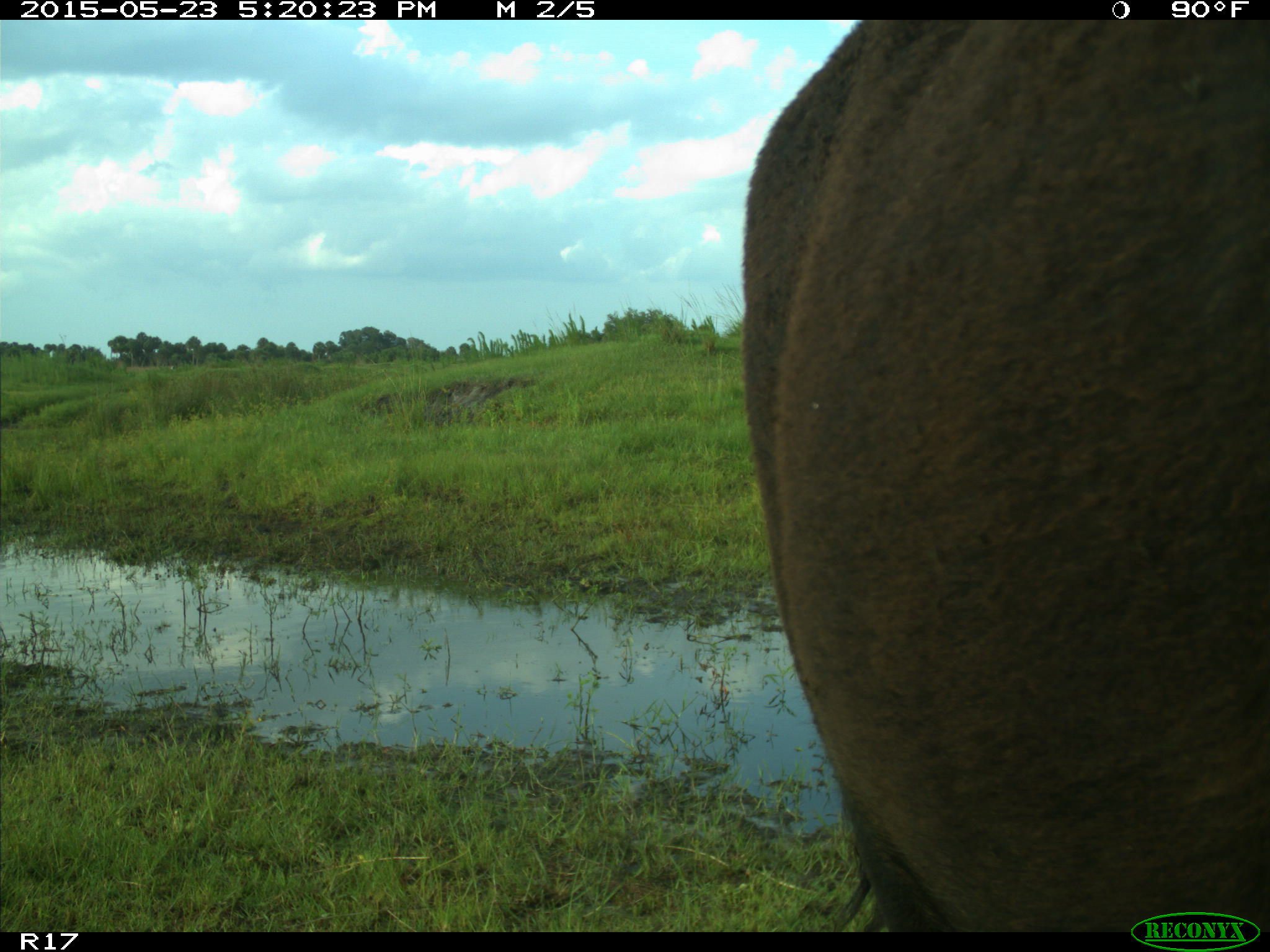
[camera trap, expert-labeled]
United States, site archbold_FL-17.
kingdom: Animalia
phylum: Chordata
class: Mammalia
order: Artiodactyla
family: Bovidae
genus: Bos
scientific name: Bos taurus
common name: domestic cow